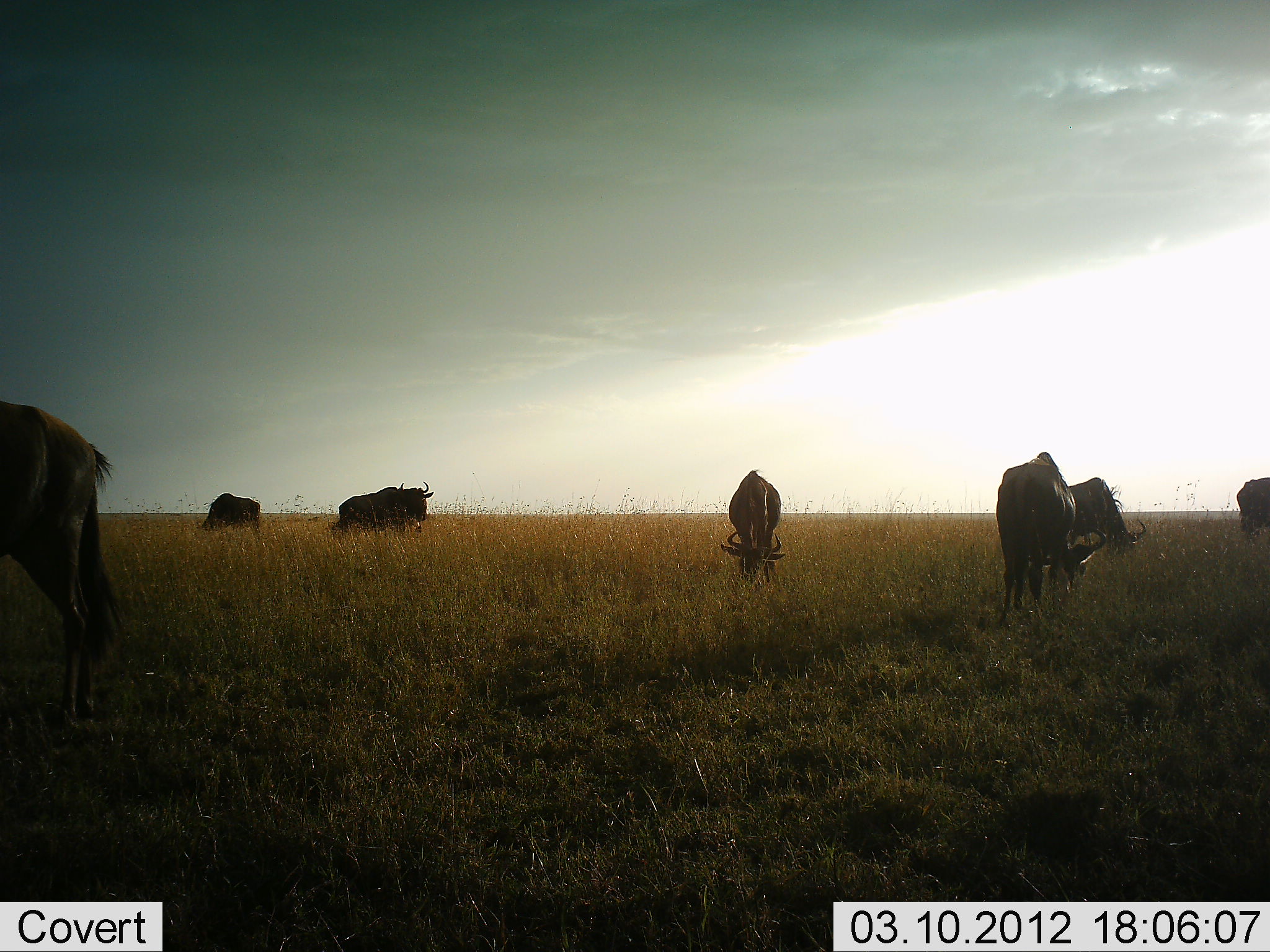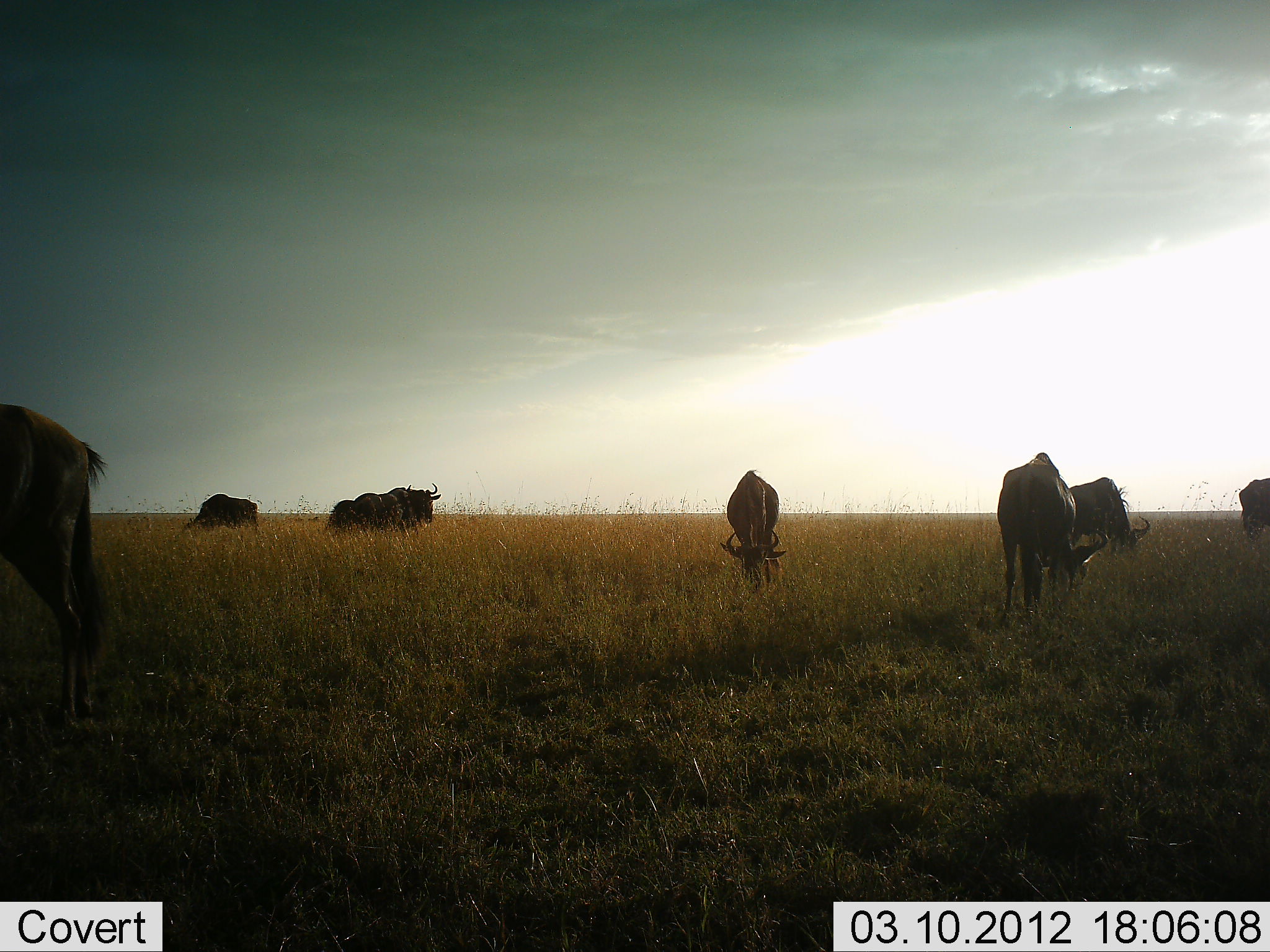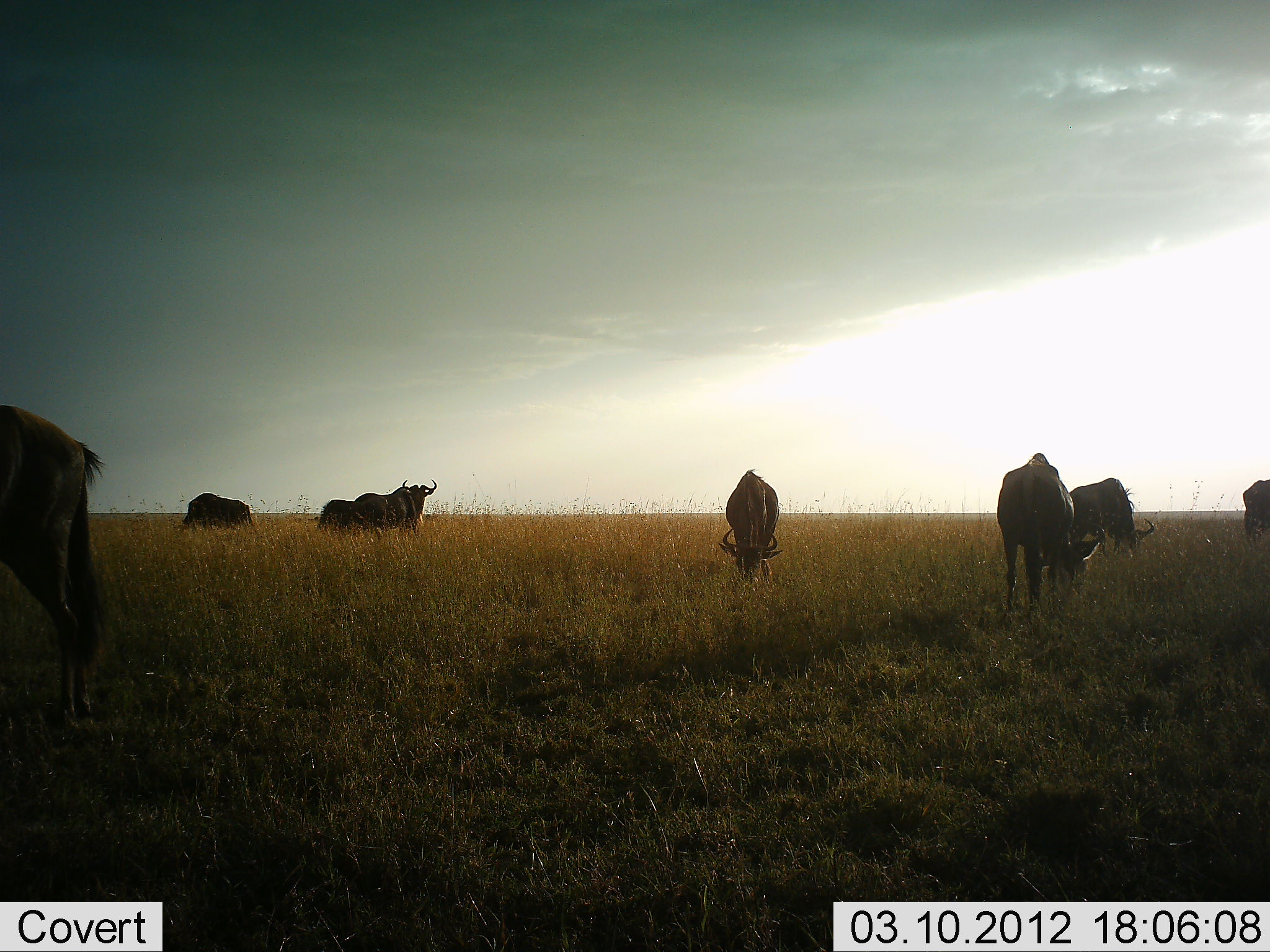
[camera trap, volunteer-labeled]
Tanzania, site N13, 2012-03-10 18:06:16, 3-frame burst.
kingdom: Animalia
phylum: Chordata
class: Mammalia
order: Artiodactyla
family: Bovidae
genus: Connochaetes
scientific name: Connochaetes taurinus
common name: blue wildebeest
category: wildebeest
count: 8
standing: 50%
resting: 0%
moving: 14%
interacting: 4%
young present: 4%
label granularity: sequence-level